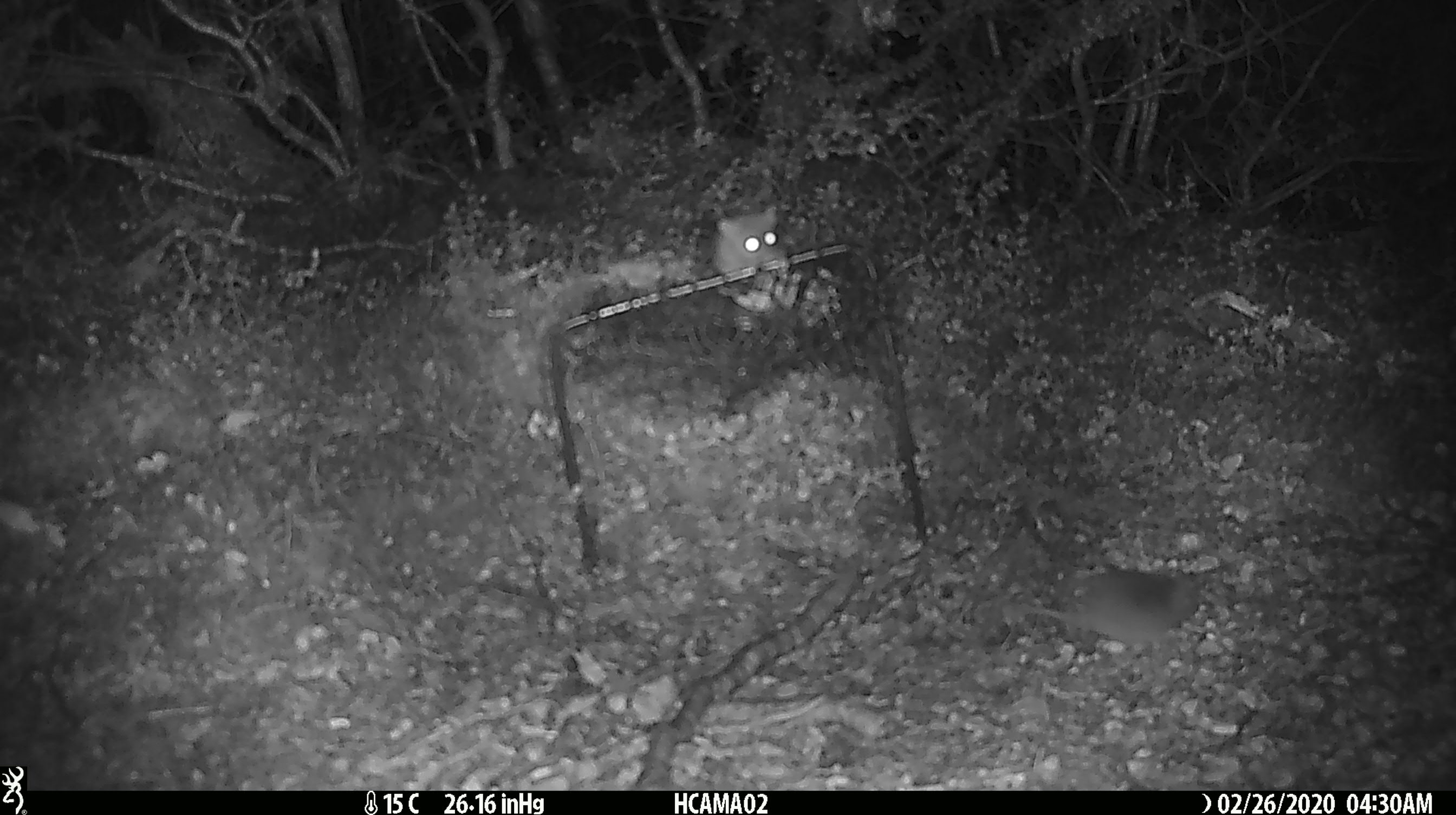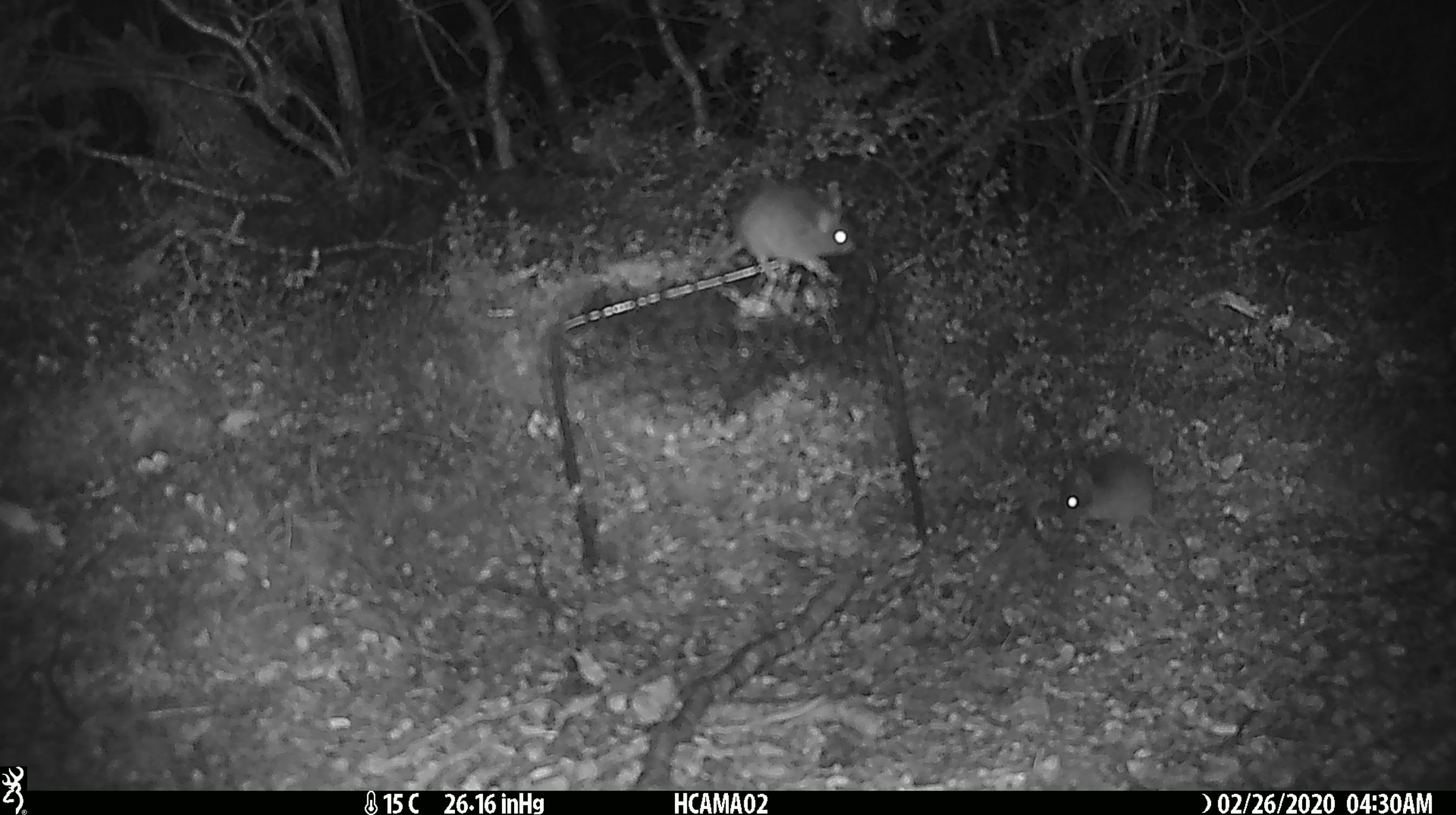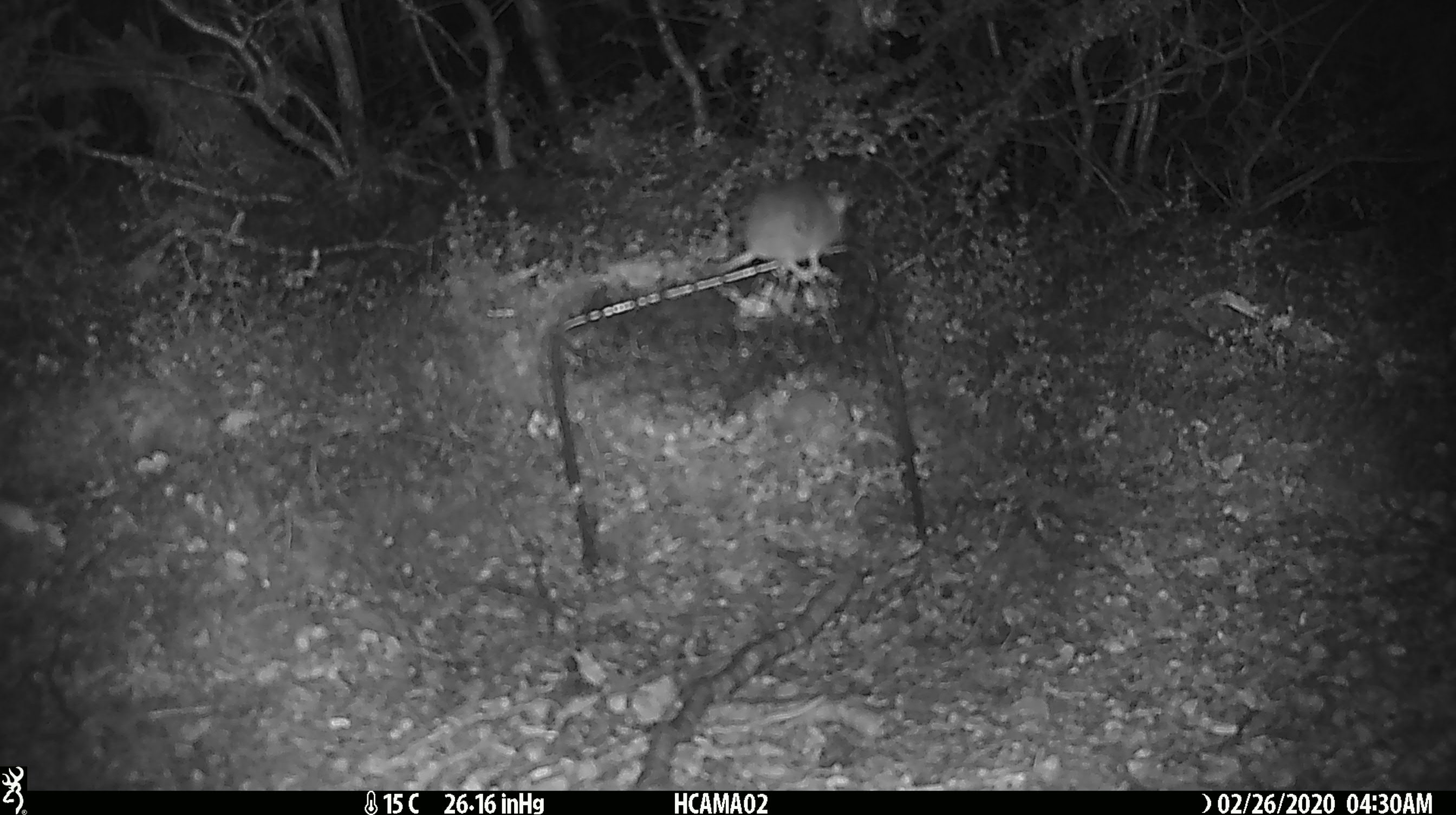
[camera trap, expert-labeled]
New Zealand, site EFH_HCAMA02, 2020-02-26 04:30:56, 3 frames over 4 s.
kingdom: Animalia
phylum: Chordata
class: Mammalia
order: Rodentia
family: Muridae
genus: Mus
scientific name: Mus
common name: mouse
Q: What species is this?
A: Mouse (Mus).